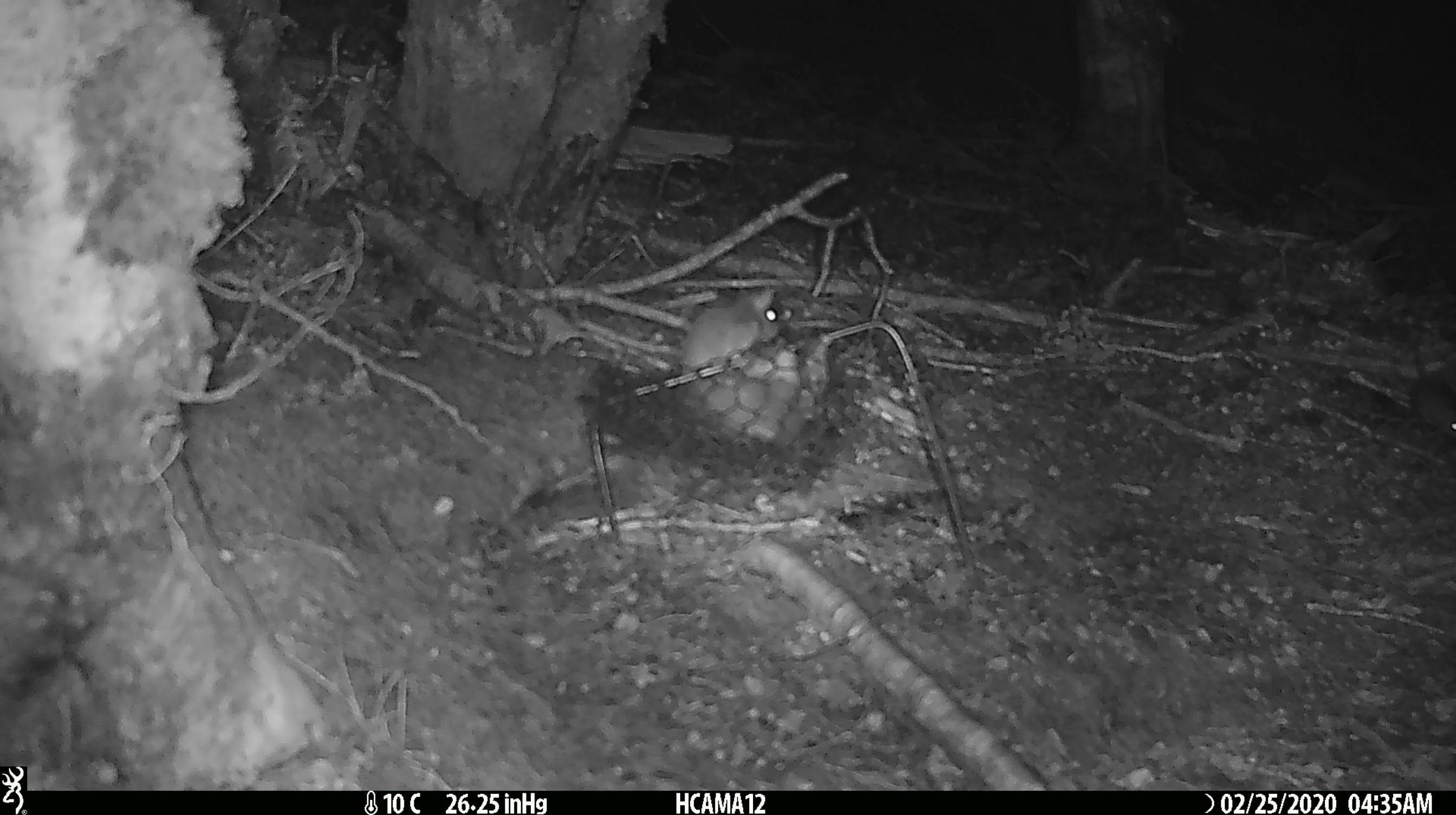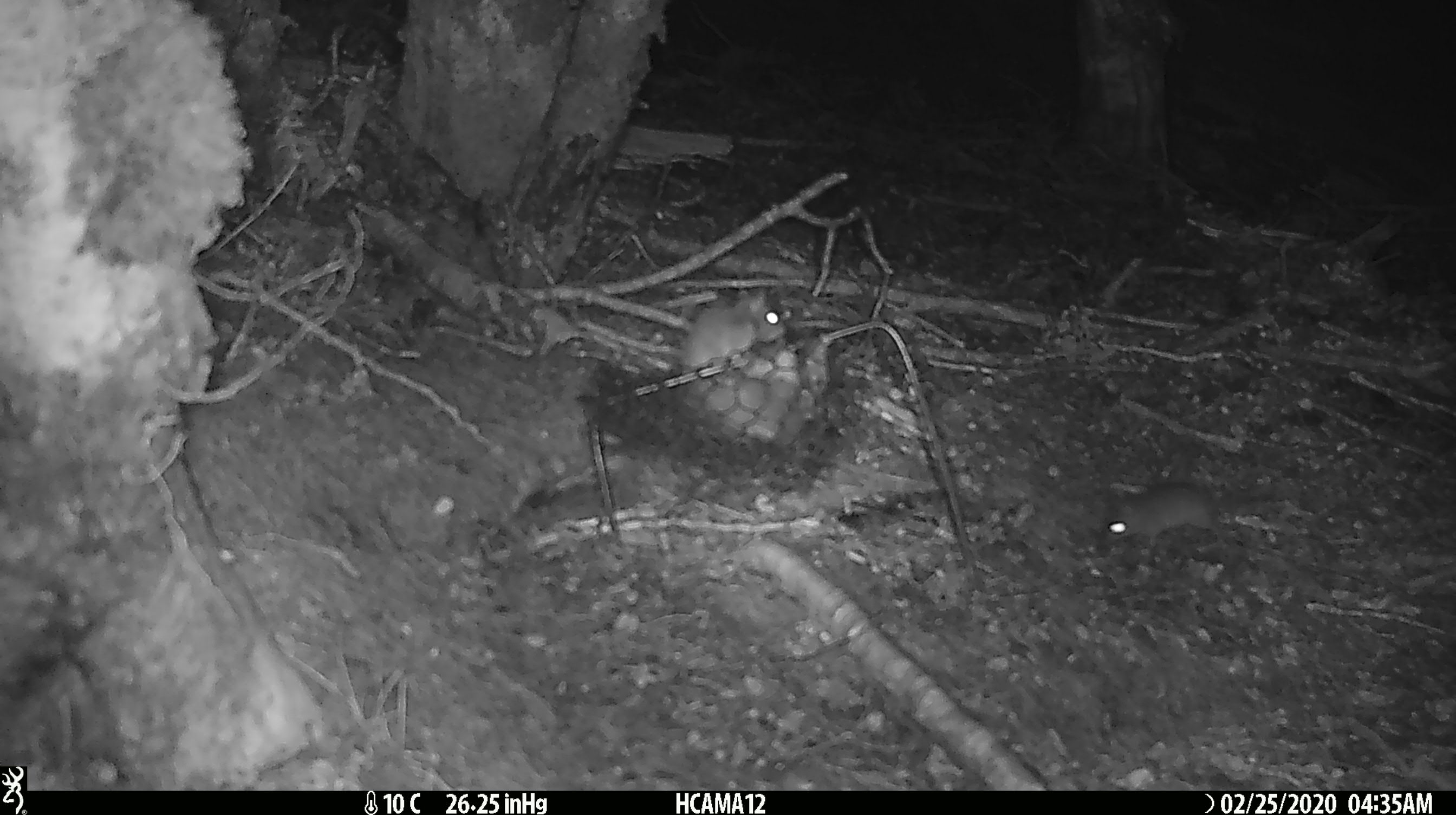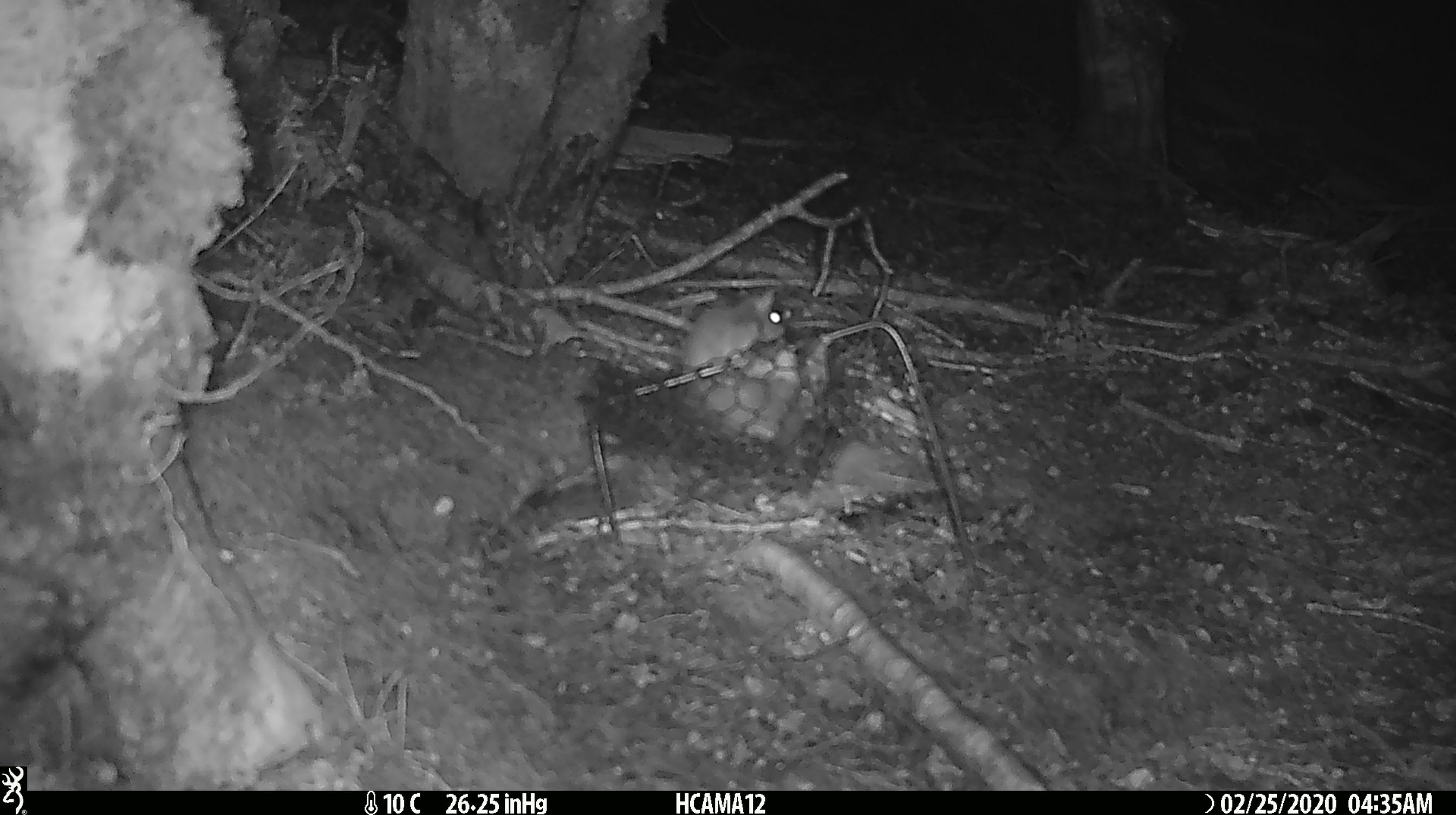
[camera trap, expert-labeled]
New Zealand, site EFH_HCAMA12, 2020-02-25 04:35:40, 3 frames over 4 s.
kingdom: Animalia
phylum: Chordata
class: Mammalia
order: Rodentia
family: Muridae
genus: Mus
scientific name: Mus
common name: mouse